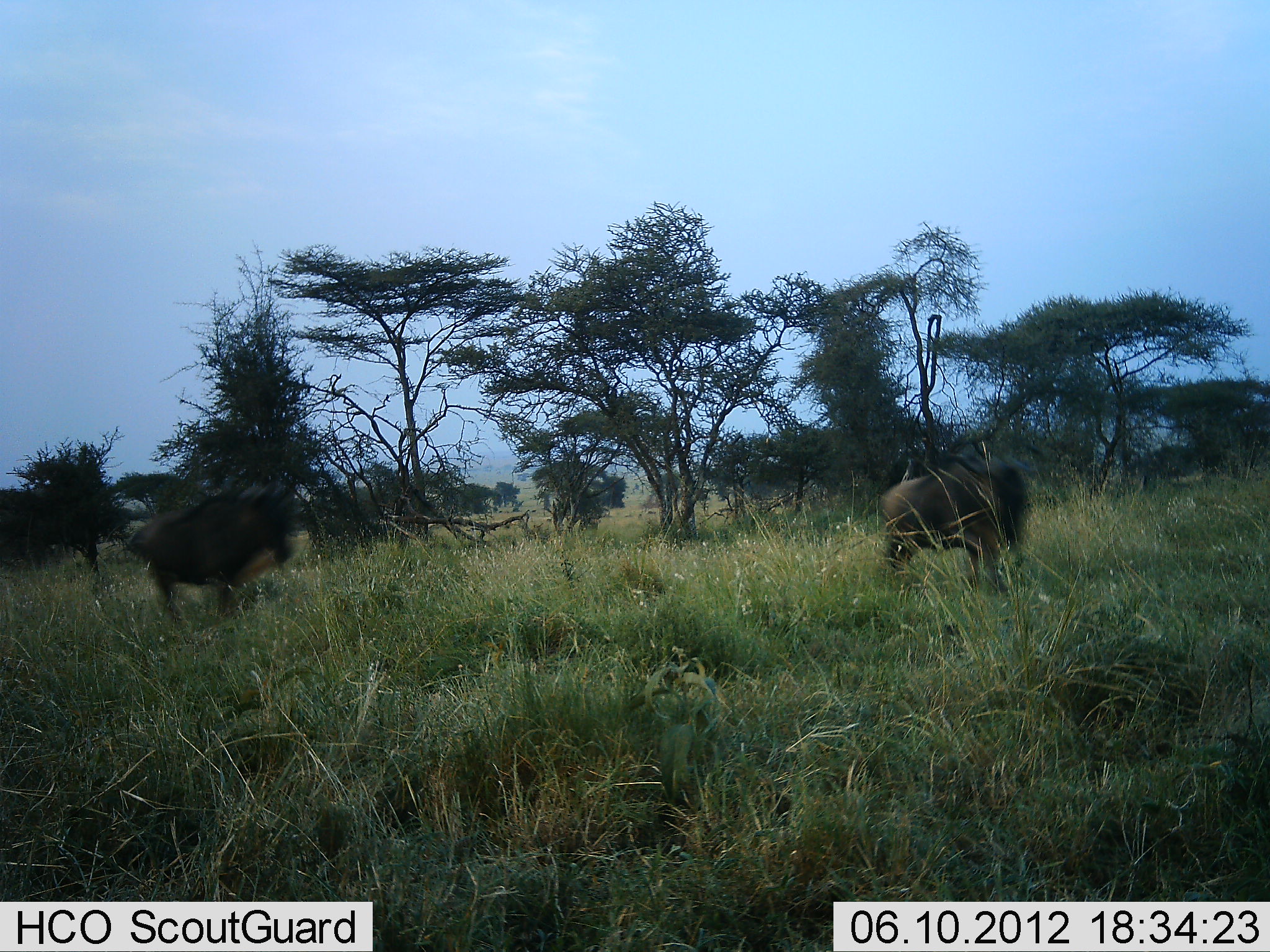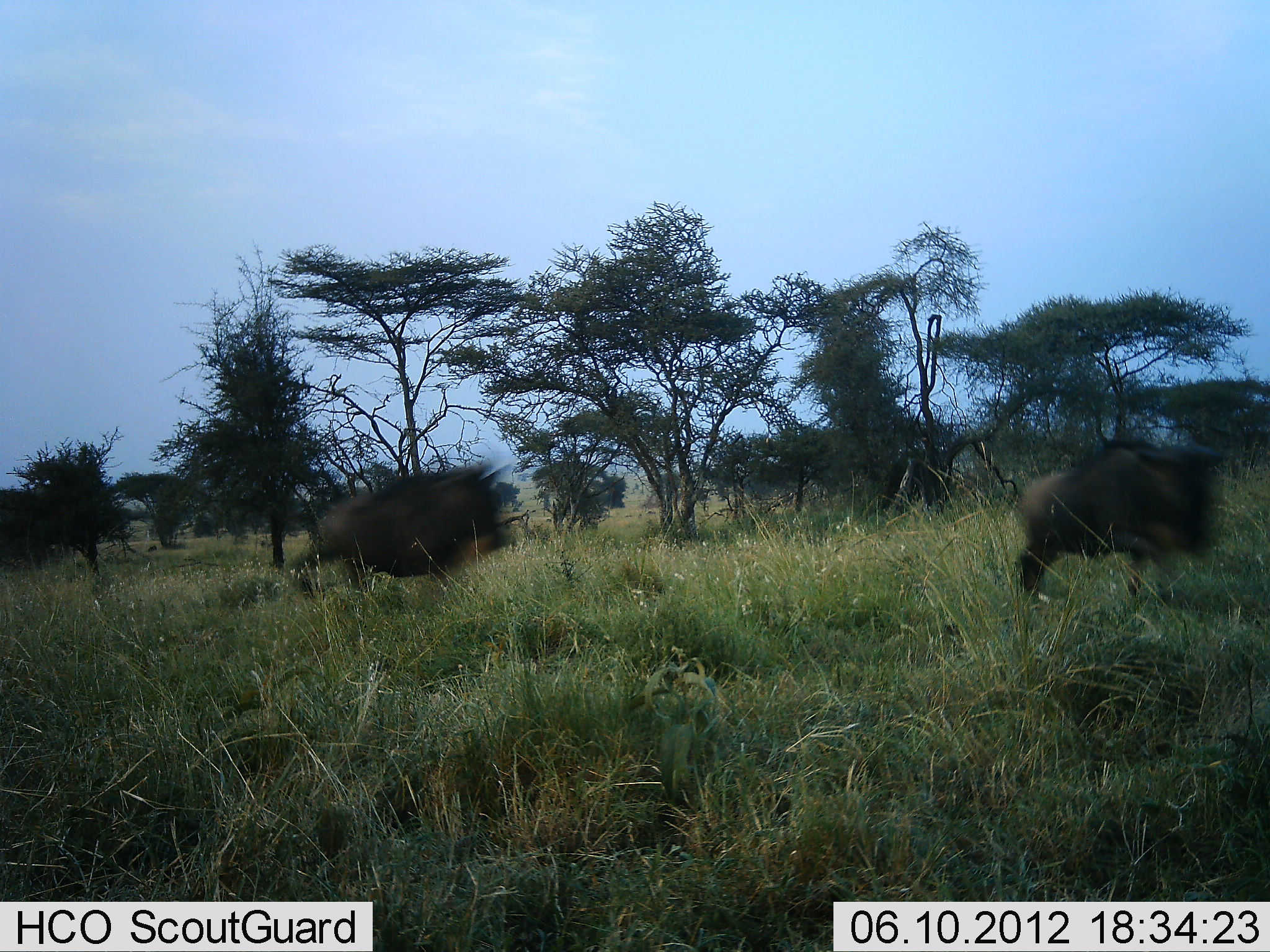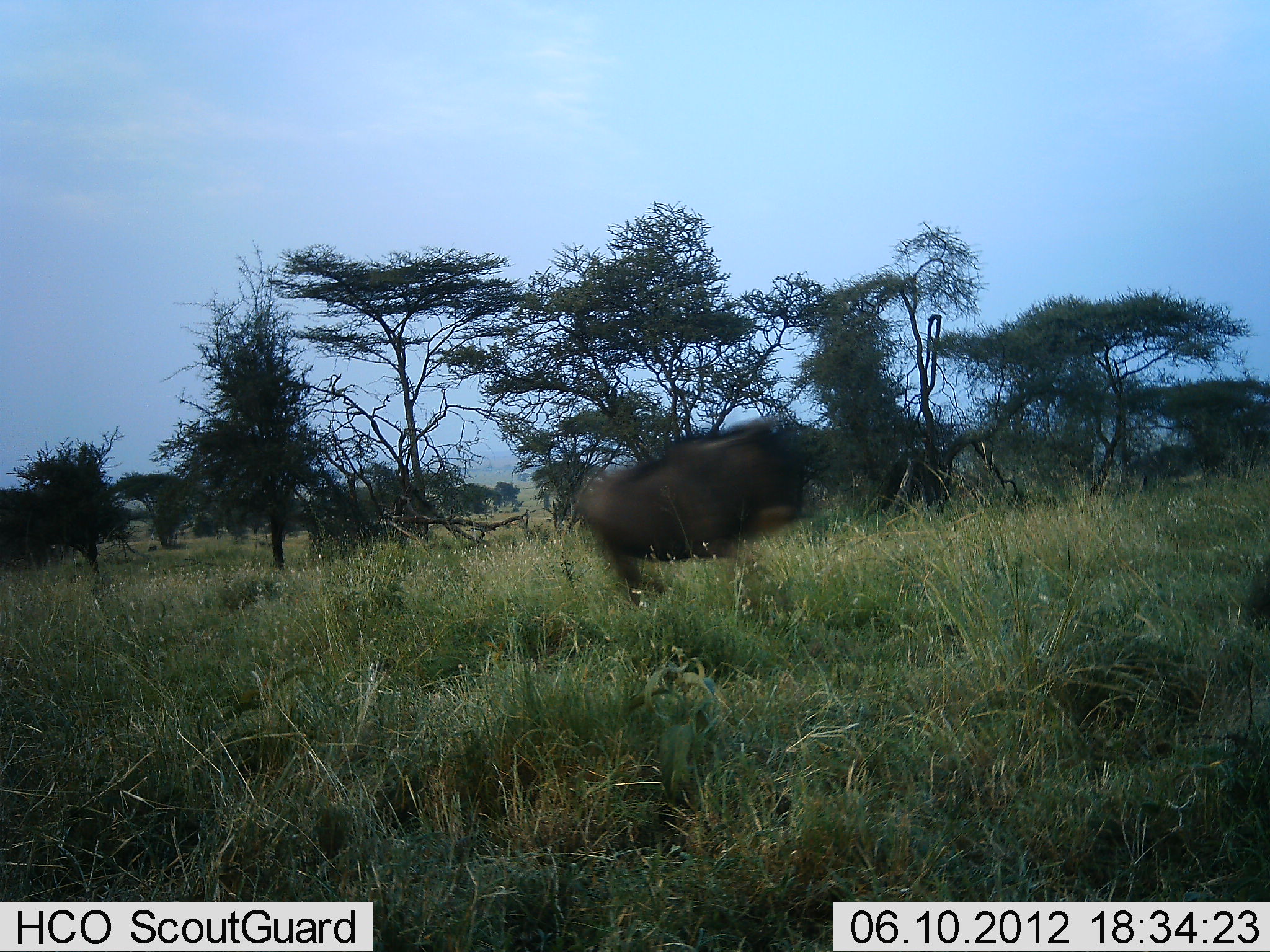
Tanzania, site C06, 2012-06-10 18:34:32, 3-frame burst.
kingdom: Animalia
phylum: Chordata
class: Mammalia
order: Artiodactyla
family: Bovidae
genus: Connochaetes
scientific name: Connochaetes taurinus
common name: blue wildebeest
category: wildebeest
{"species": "wildebeest (blue wildebeest) (Connochaetes taurinus)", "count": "2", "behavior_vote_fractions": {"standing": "10%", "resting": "0%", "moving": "100%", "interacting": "0%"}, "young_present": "0%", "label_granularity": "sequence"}